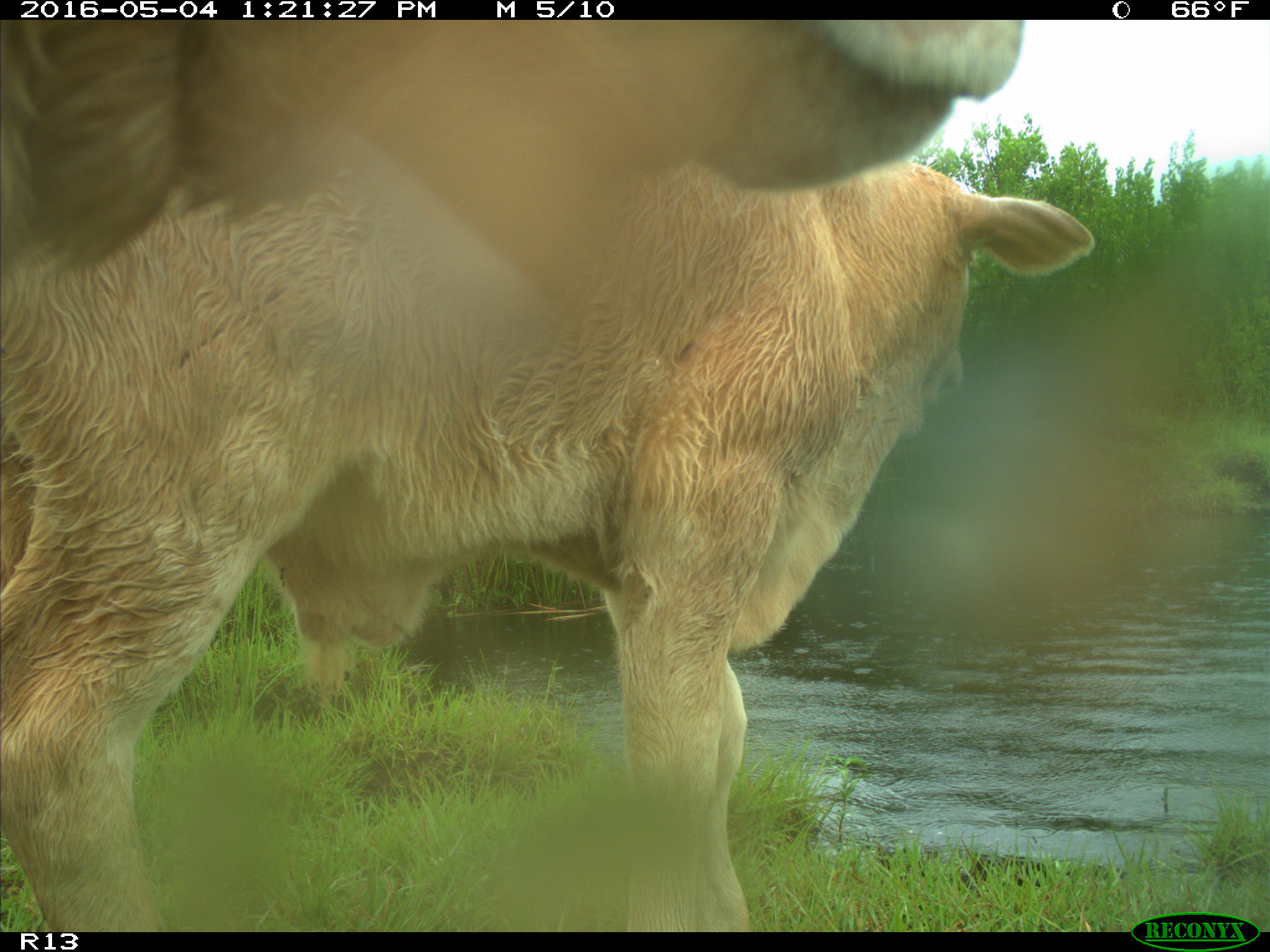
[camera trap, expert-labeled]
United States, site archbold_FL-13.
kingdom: Animalia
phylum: Chordata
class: Mammalia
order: Artiodactyla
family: Bovidae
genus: Bos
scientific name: Bos taurus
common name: domestic cow